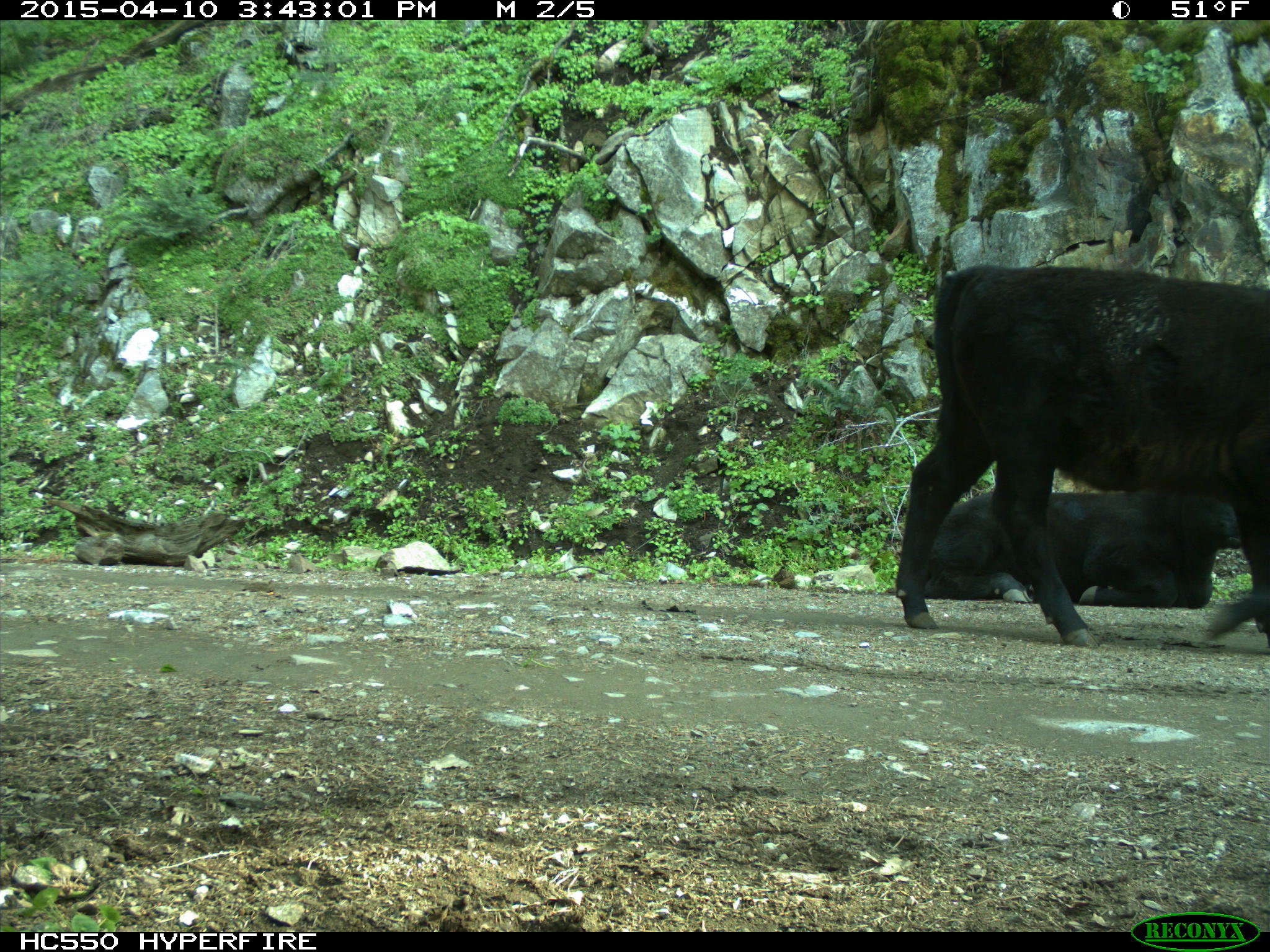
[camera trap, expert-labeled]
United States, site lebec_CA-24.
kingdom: Animalia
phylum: Chordata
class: Mammalia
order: Artiodactyla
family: Bovidae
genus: Bos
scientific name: Bos taurus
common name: domestic cow